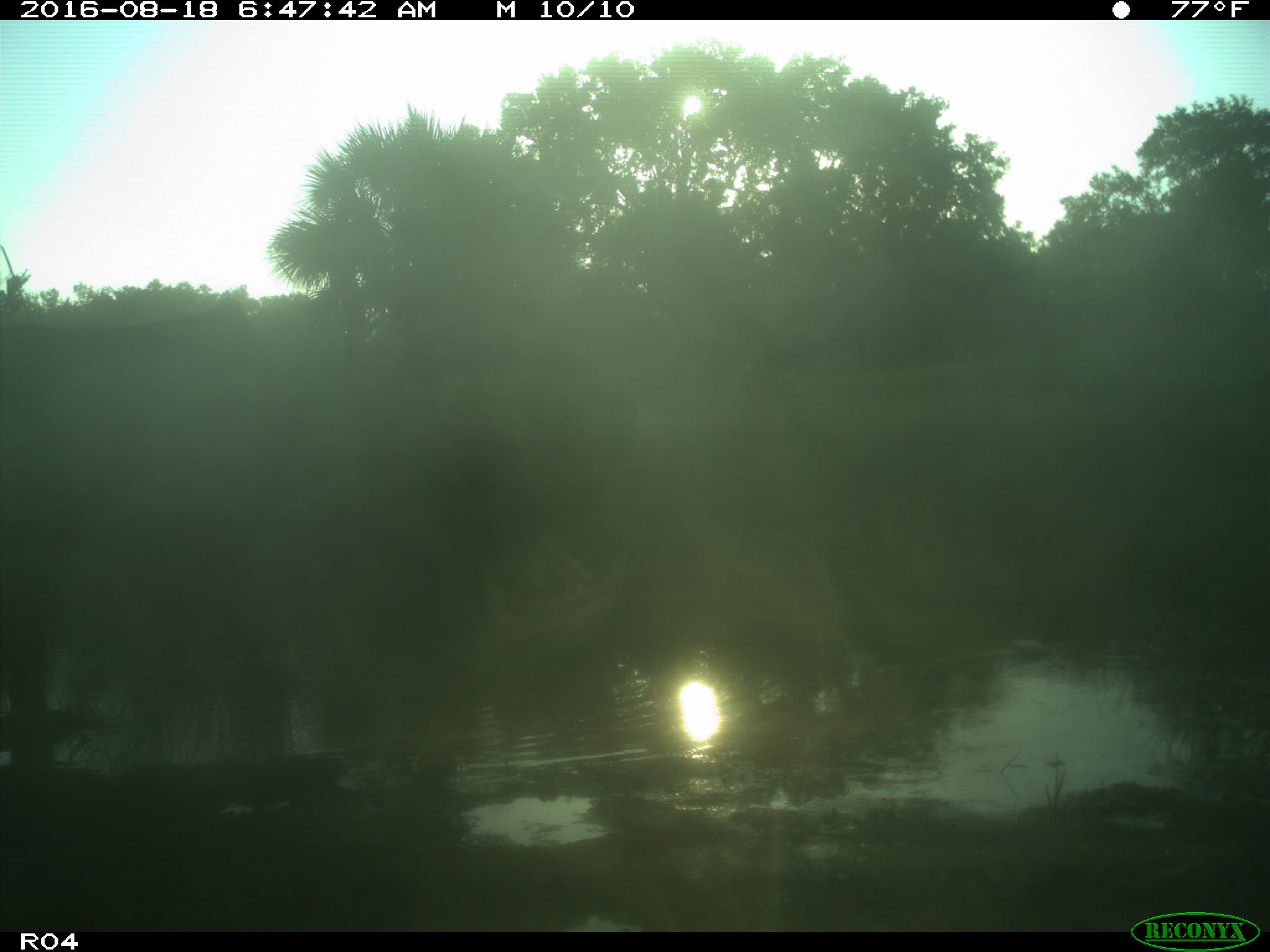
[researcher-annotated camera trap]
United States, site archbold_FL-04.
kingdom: Animalia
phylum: Chordata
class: Mammalia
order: Artiodactyla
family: Bovidae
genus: Bos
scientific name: Bos taurus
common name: domestic cow